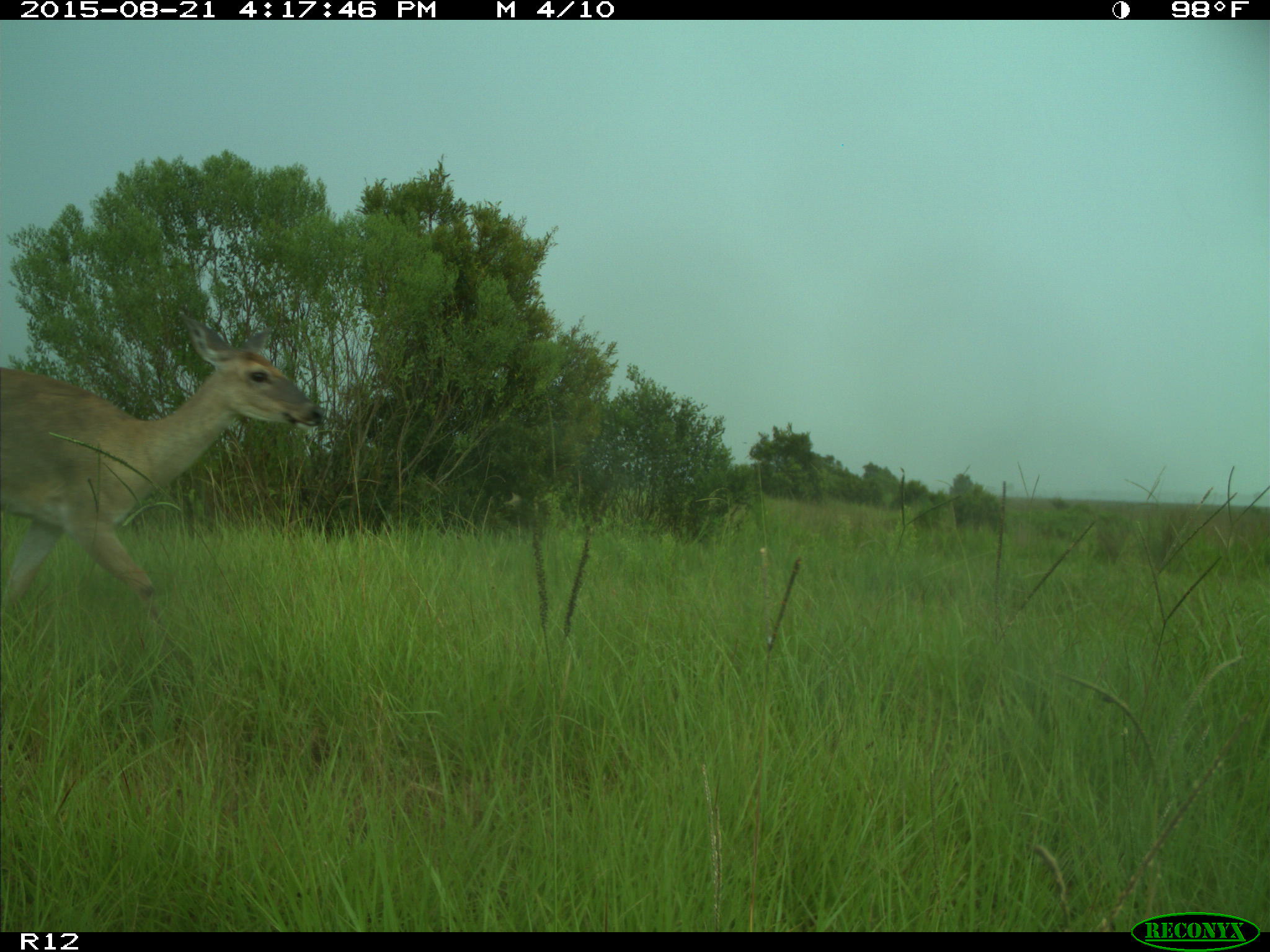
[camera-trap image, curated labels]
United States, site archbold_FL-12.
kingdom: Animalia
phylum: Chordata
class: Mammalia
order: Artiodactyla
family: Cervidae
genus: Odocoileus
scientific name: Odocoileus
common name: deer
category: unidentified deer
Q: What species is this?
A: Unidentified deer (deer) (Odocoileus).